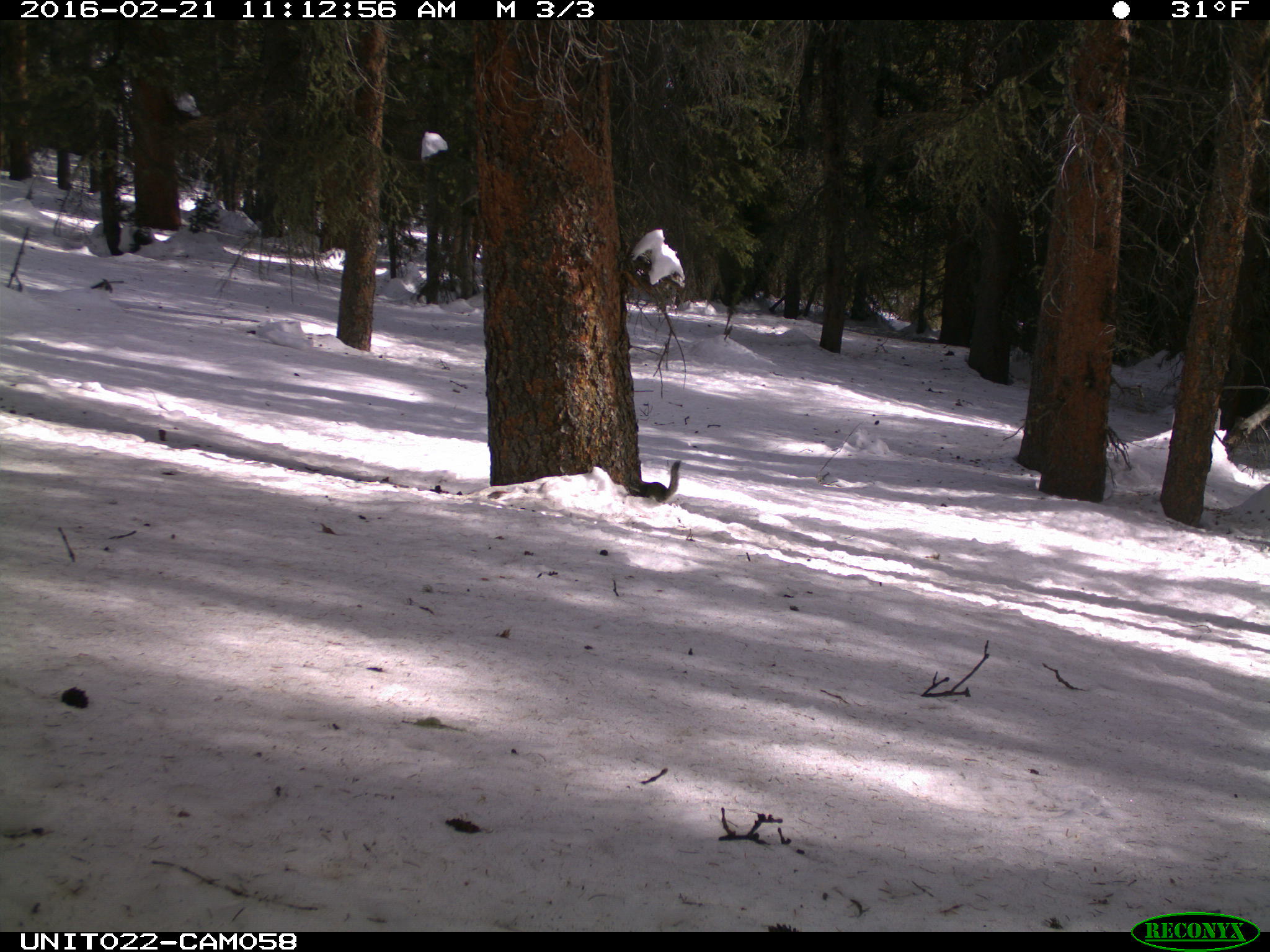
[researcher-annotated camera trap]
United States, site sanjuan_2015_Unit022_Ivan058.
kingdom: Animalia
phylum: Chordata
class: Mammalia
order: Rodentia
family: Sciuridae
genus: Tamiasciurus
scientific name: Tamiasciurus hudsonicus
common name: american red squirrel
Tamiasciurus hudsonicus (american red squirrel).